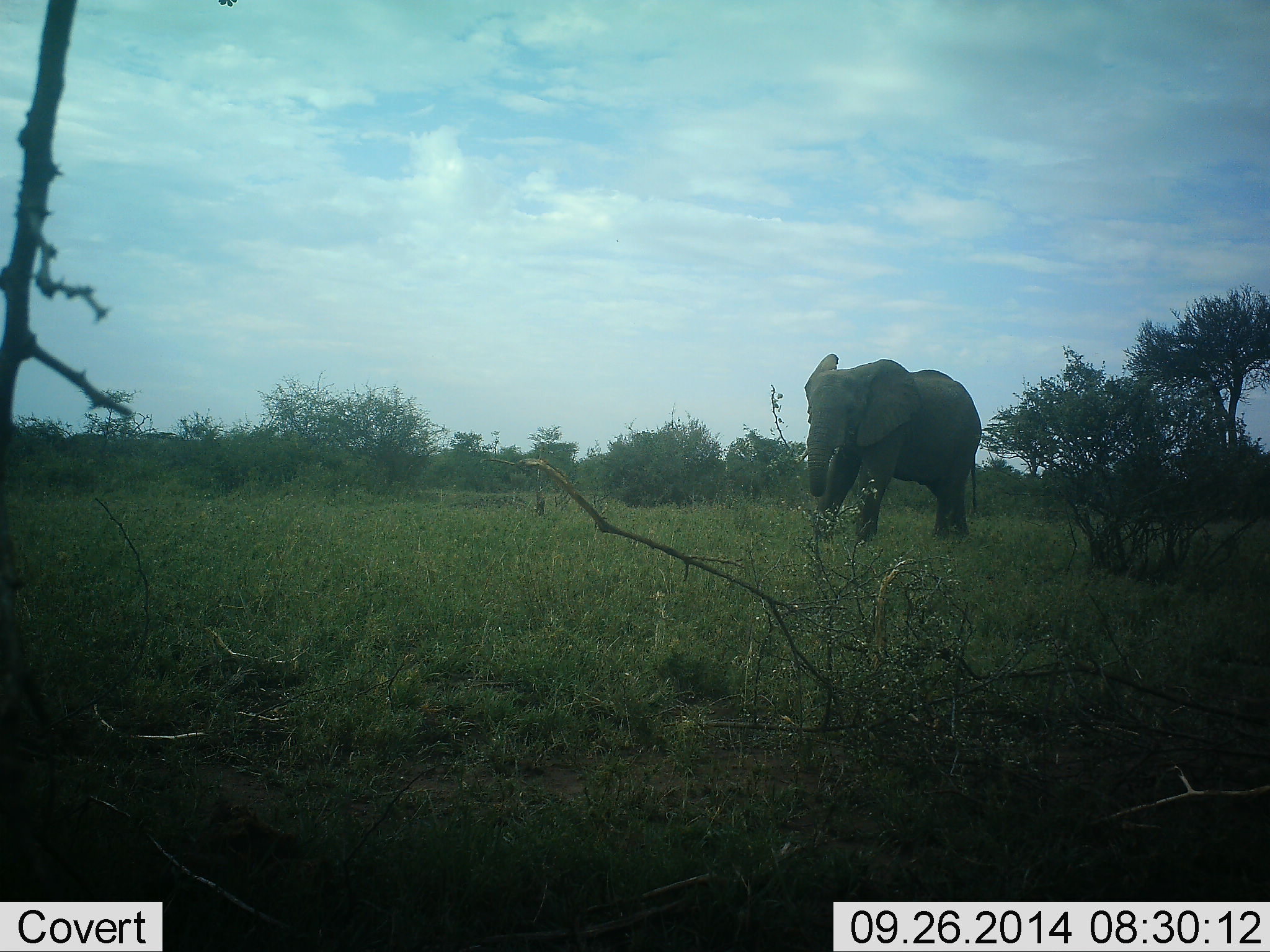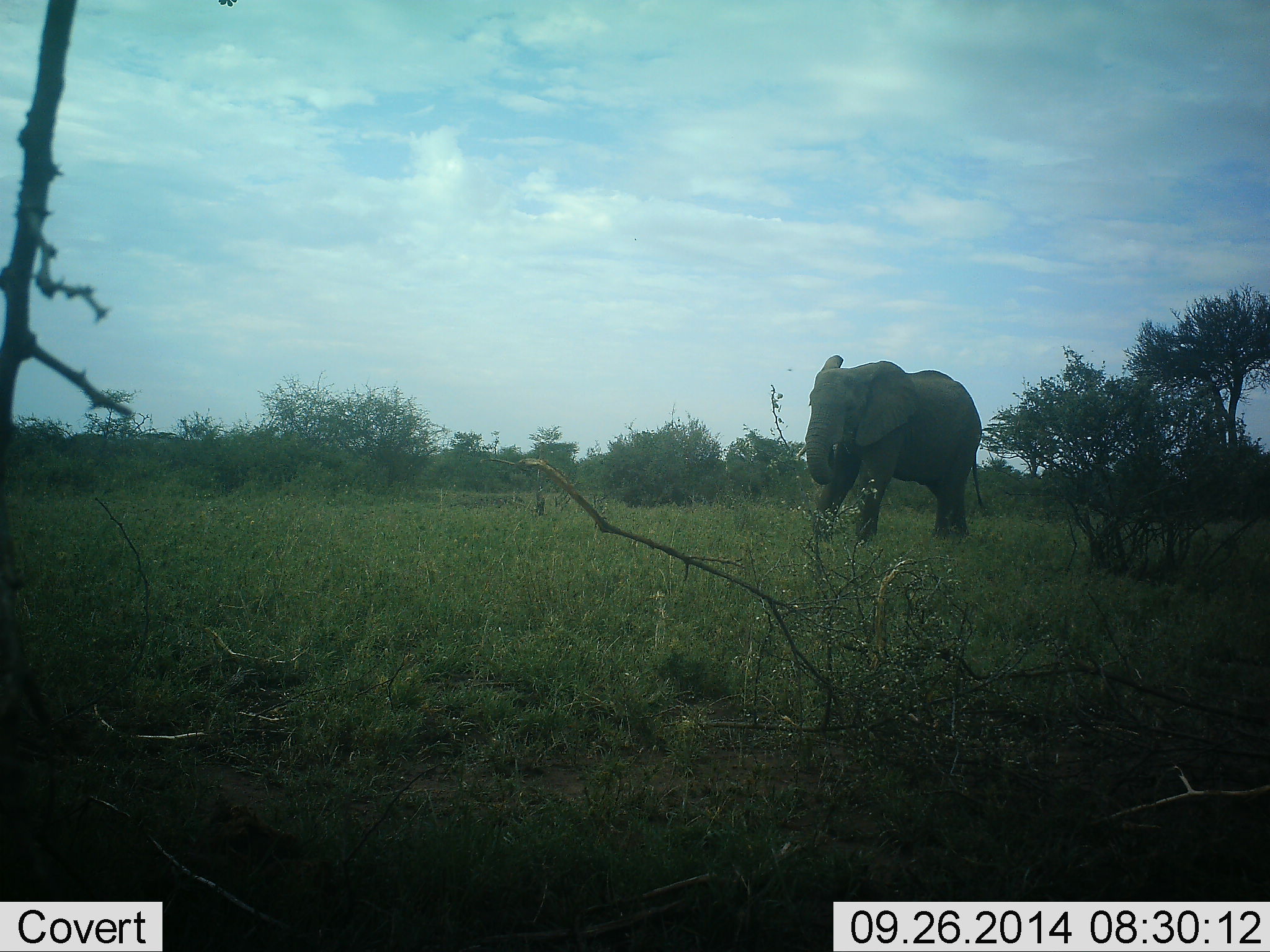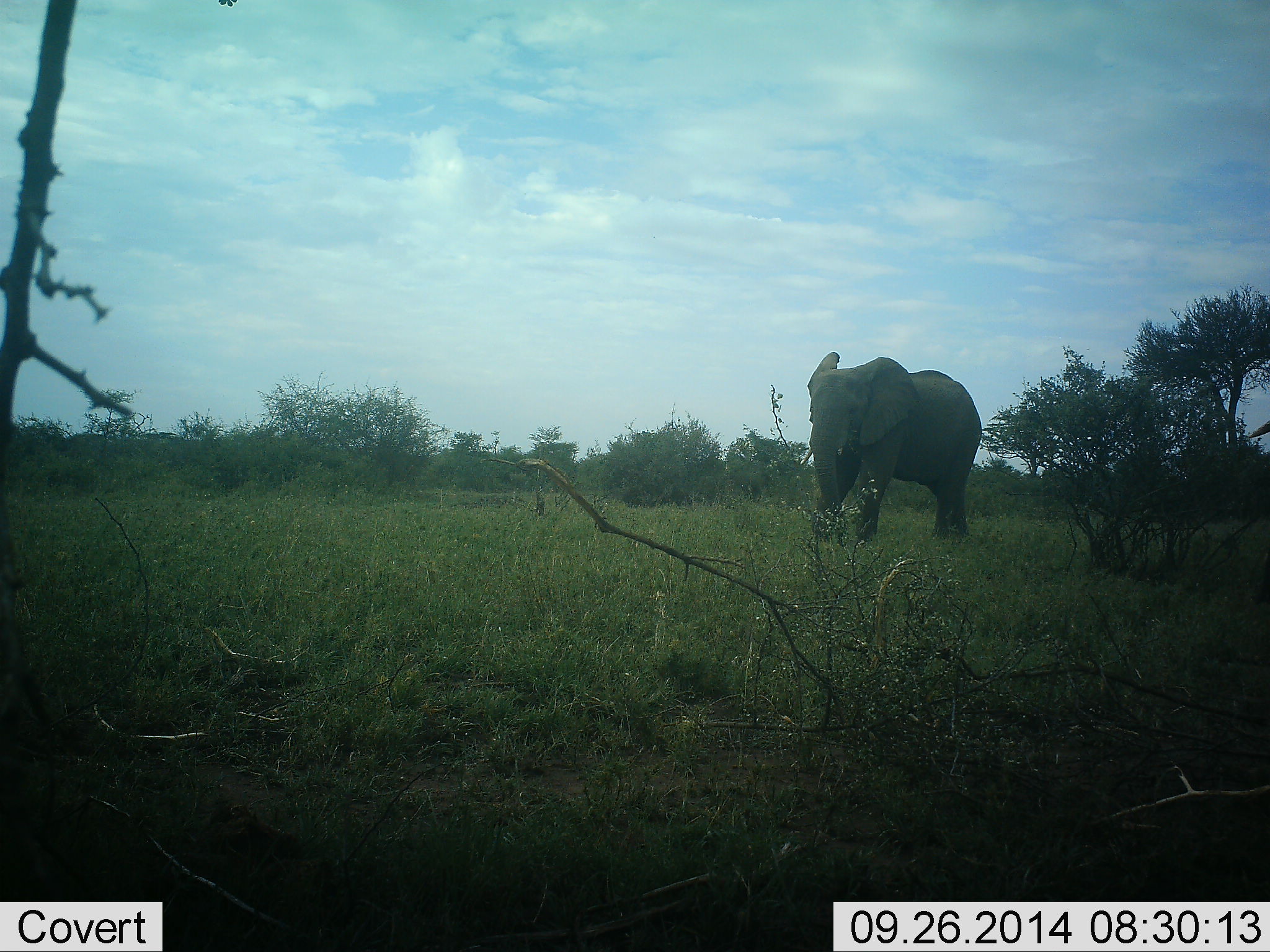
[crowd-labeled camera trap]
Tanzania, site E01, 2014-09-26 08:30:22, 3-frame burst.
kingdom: Animalia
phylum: Chordata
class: Mammalia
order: Proboscidea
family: Elephantidae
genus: Loxodonta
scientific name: Loxodonta africana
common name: african bush elephant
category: elephant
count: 1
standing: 70%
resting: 0%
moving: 10%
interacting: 0%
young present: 0%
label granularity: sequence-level